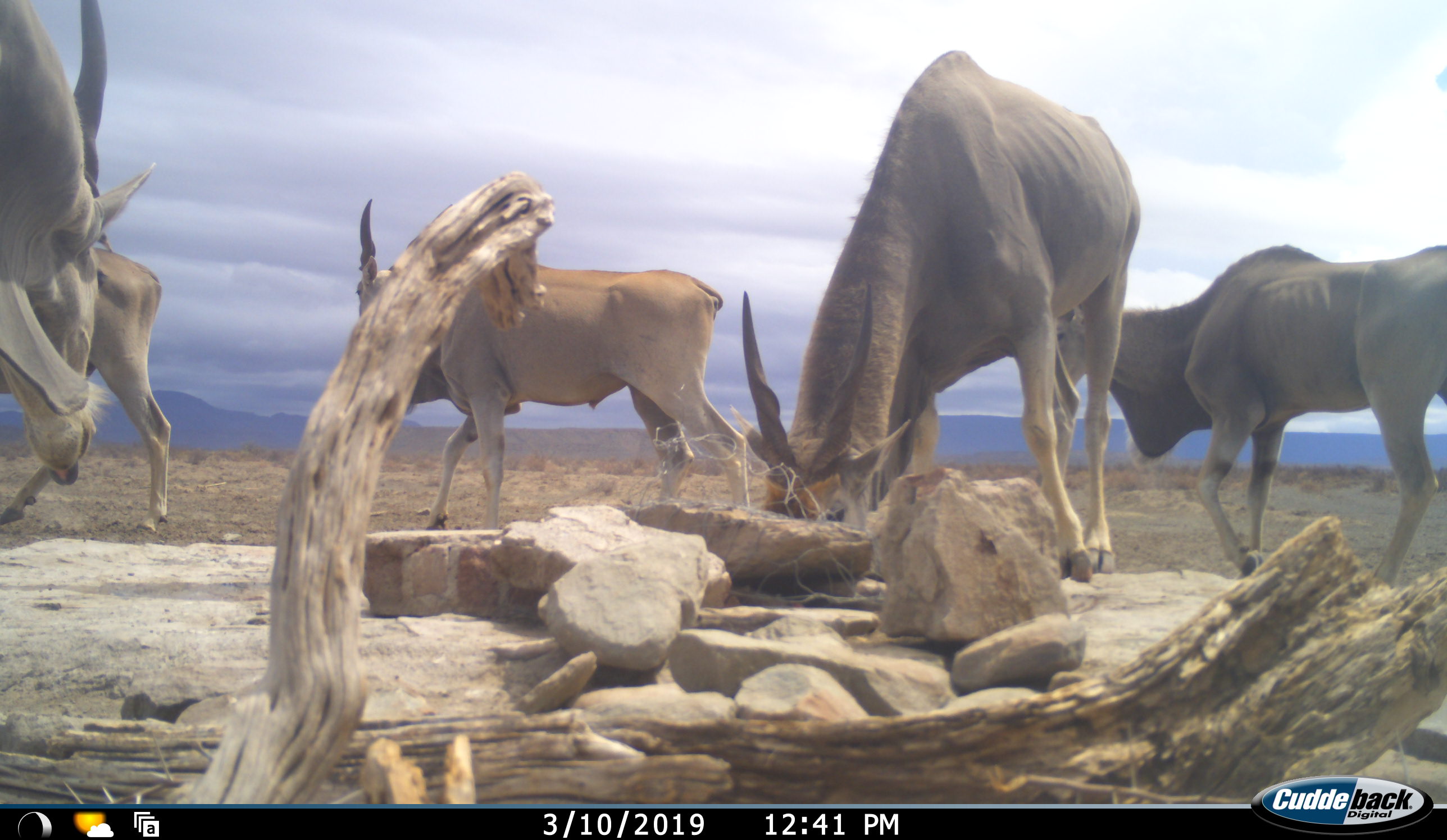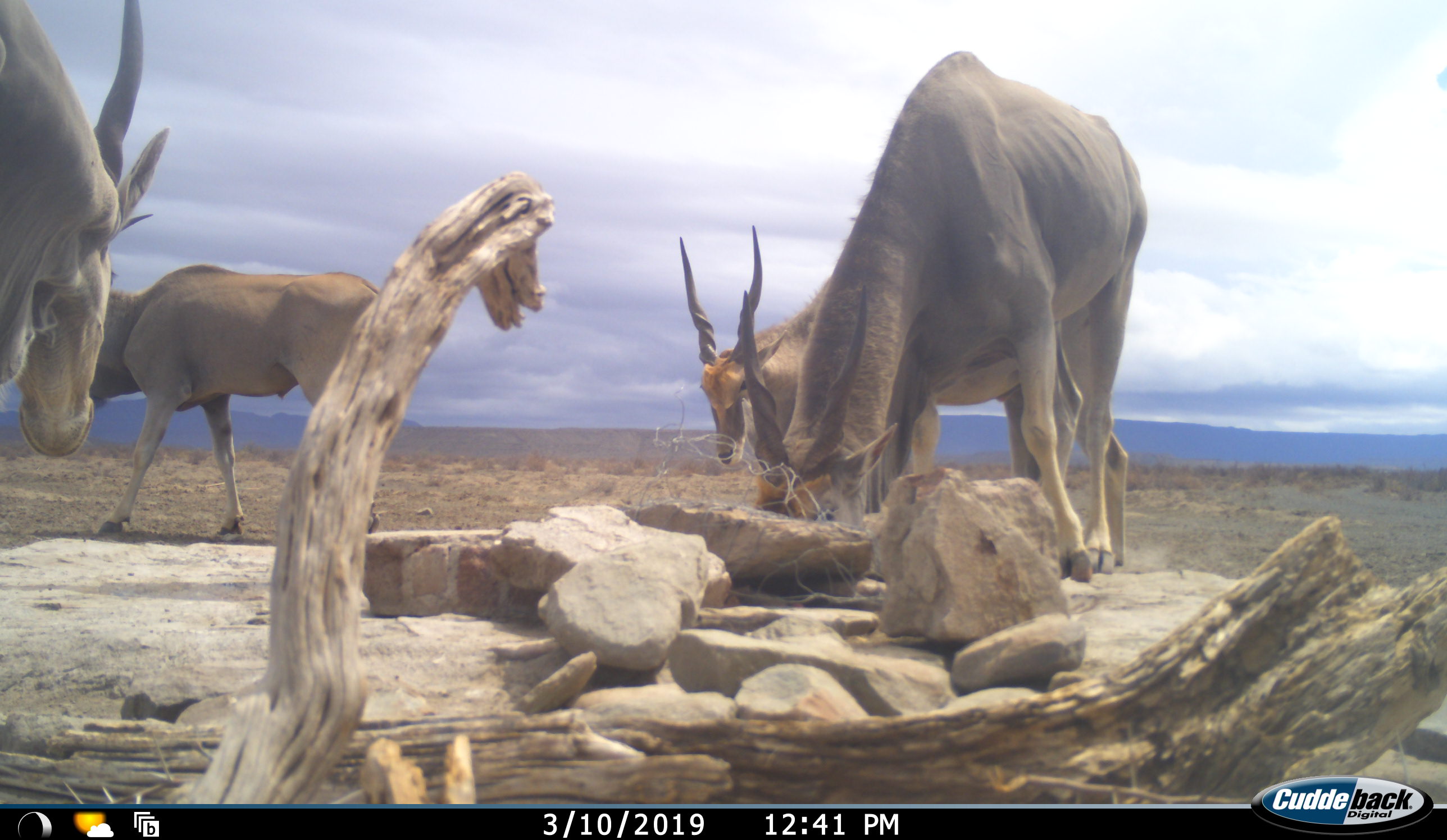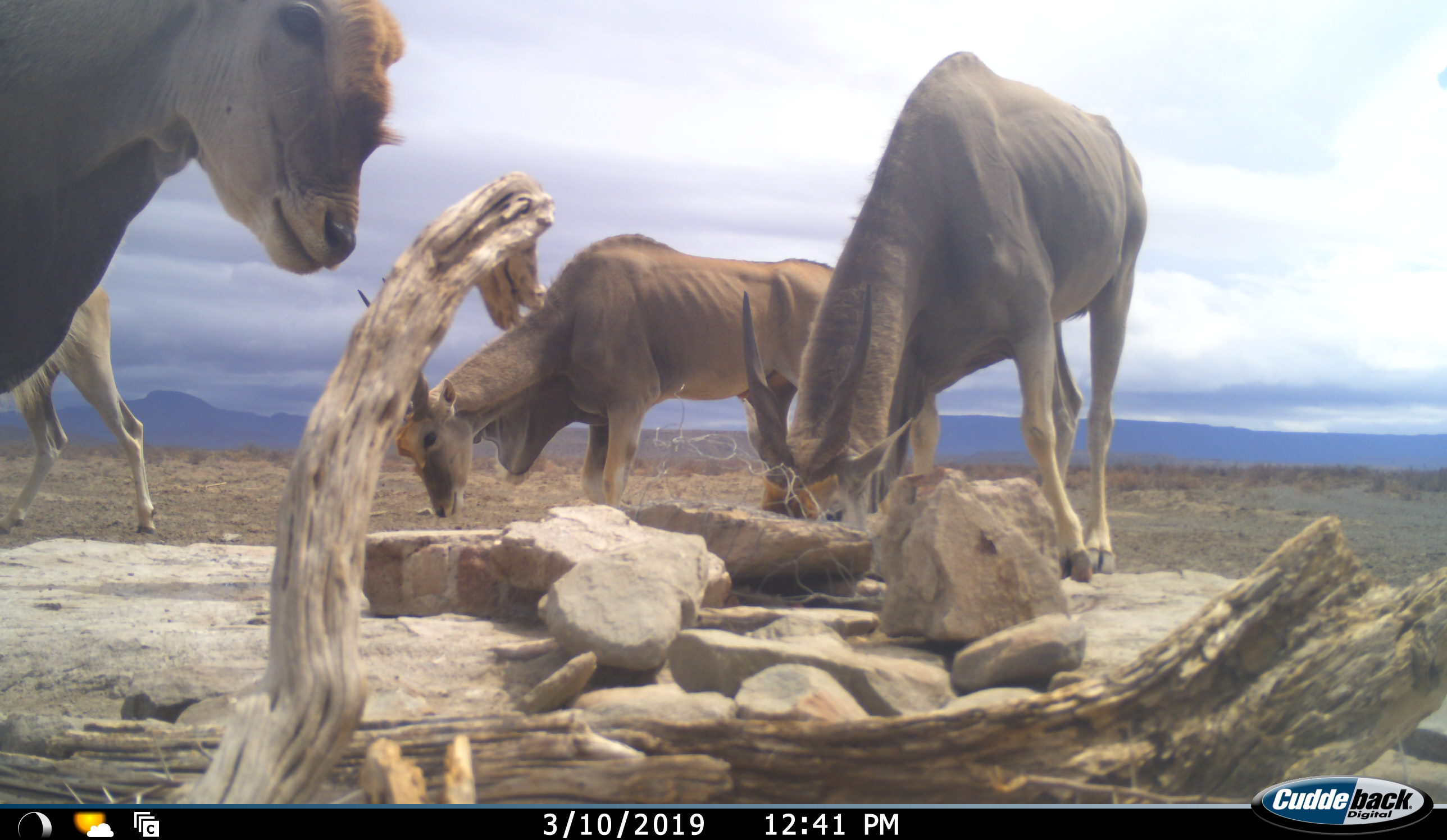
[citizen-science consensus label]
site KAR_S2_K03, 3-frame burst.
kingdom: Animalia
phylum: Chordata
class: Mammalia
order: Artiodactyla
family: Bovidae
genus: Tragelaphus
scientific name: Tragelaphus oryx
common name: eland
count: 5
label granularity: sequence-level